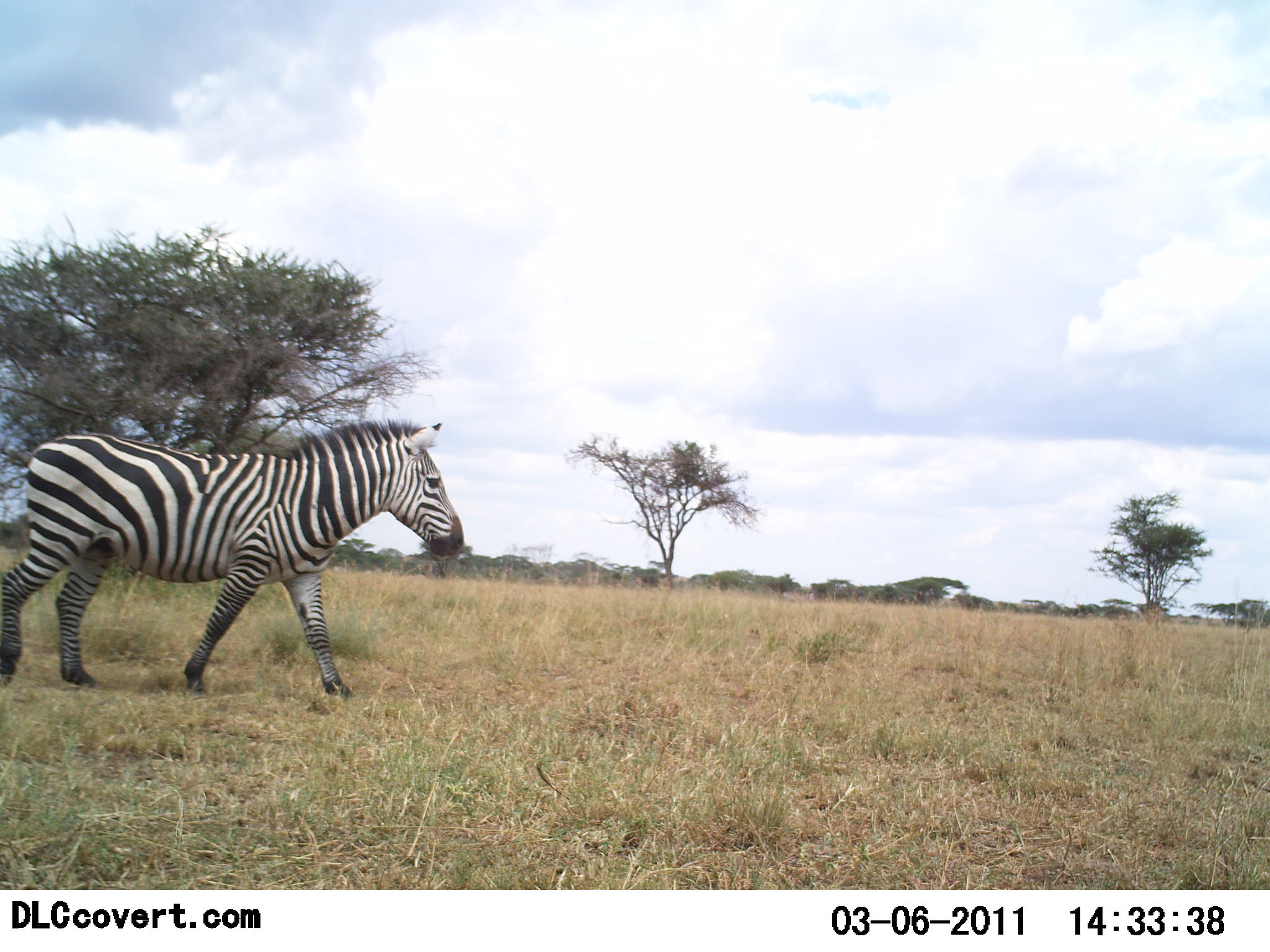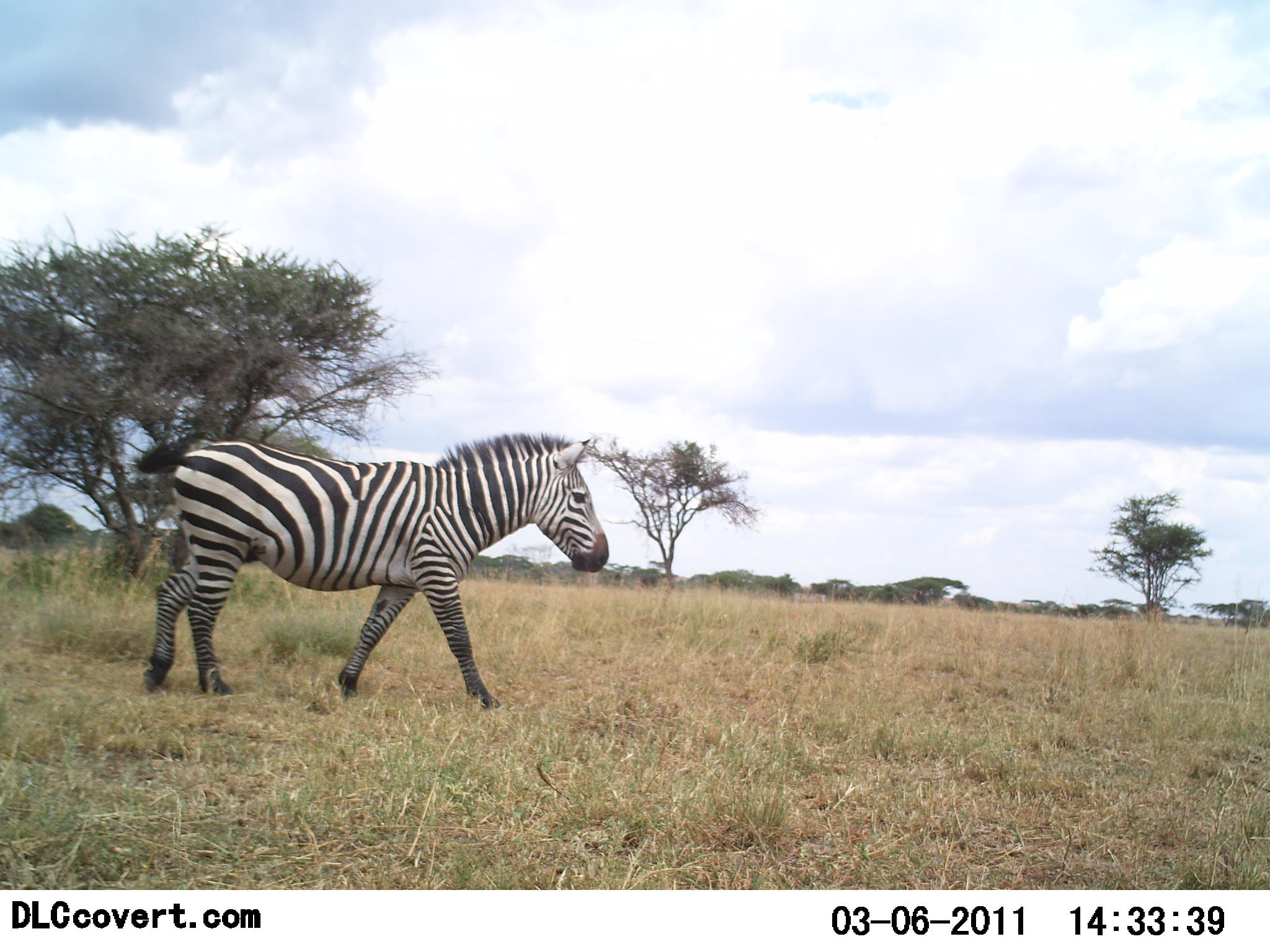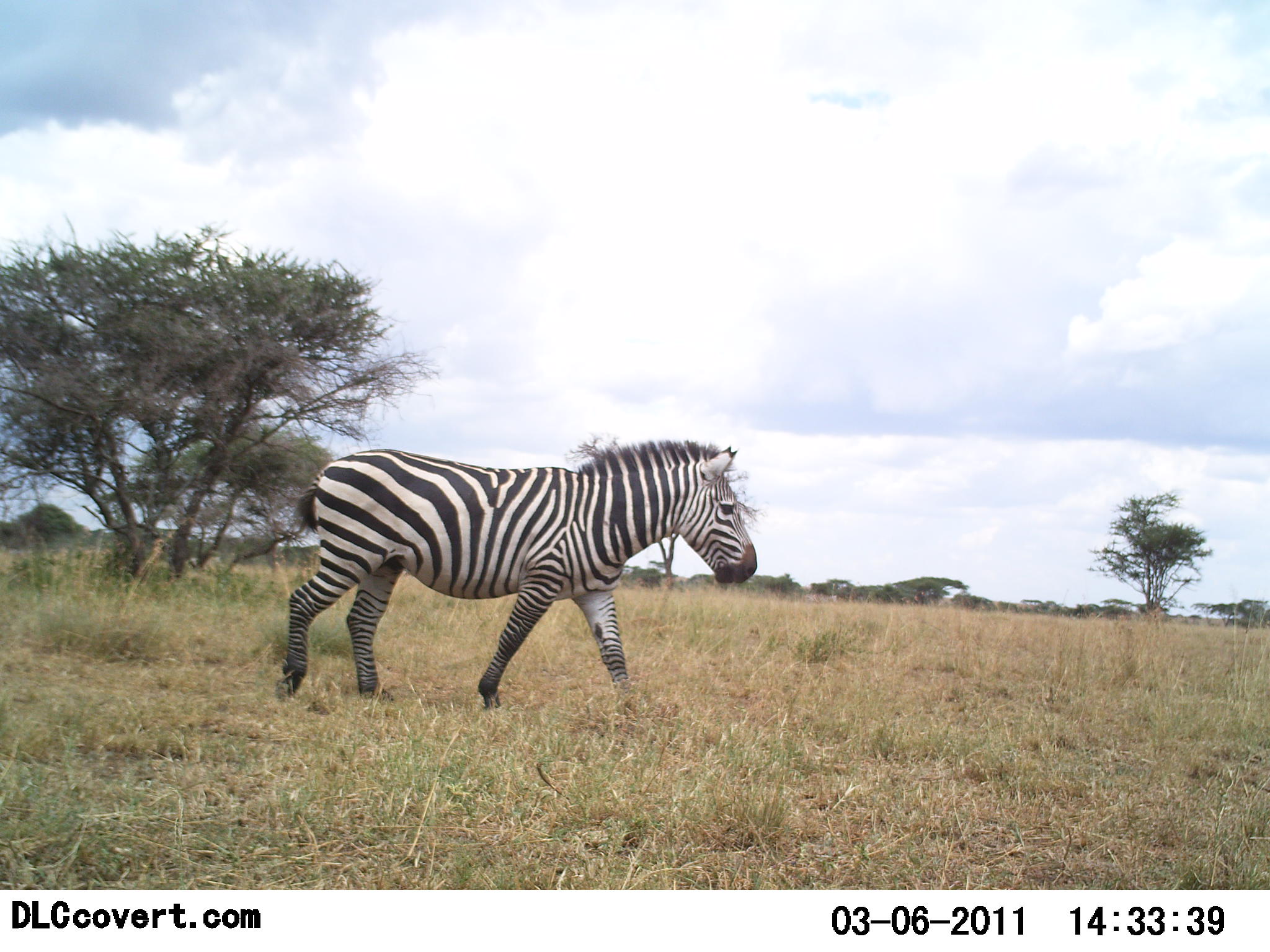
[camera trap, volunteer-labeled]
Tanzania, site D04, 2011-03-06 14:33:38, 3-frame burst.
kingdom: Animalia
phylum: Chordata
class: Mammalia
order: Perissodactyla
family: Equidae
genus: Equus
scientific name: Equus quagga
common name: plains zebra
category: zebra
Zebra (plains zebra) (Equus quagga), count 1. Behavior (volunteer vote fractions): standing 0%, resting 0%, moving 100%, interacting 0%. Young present (vote fraction): 0%. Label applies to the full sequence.